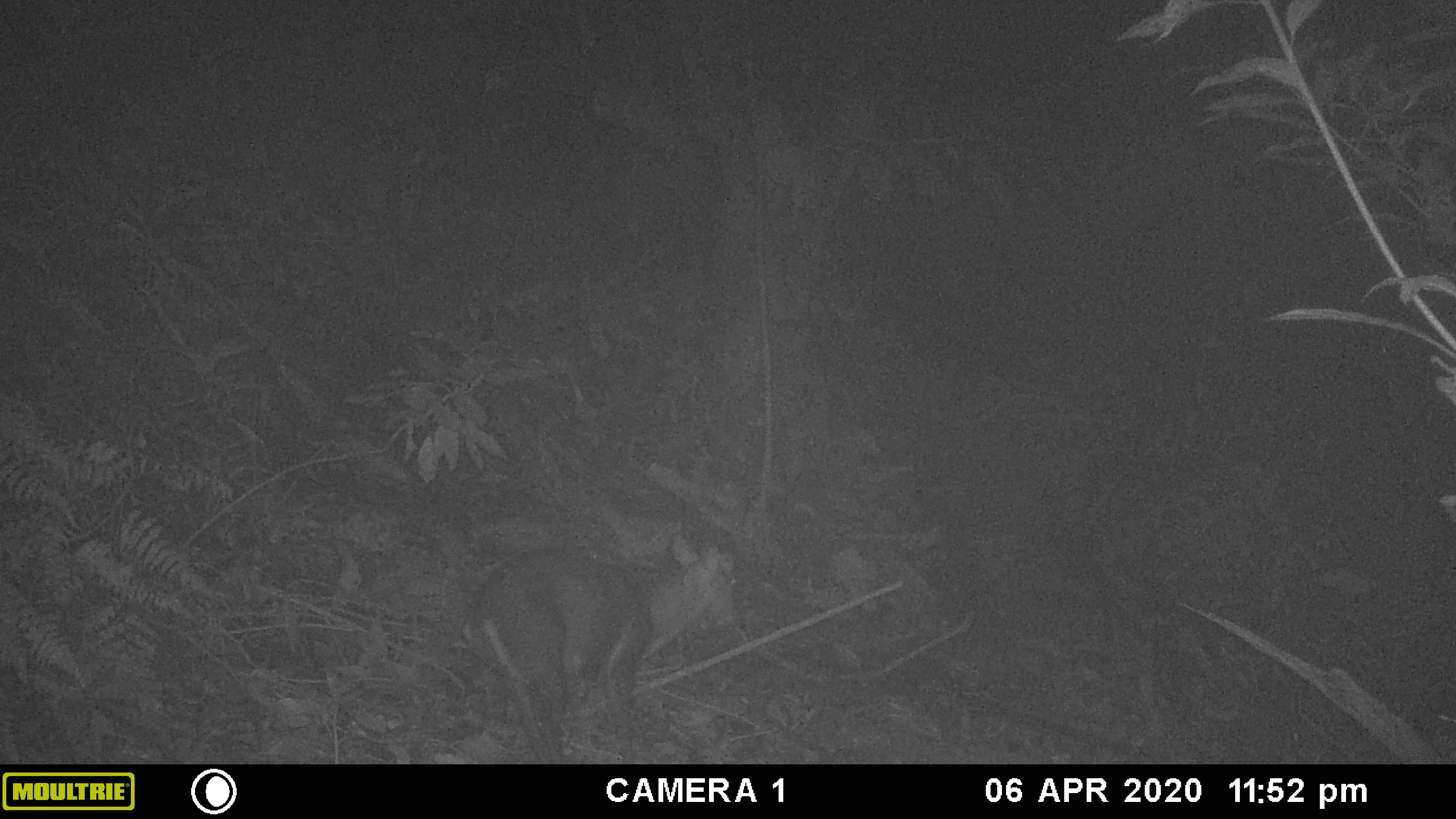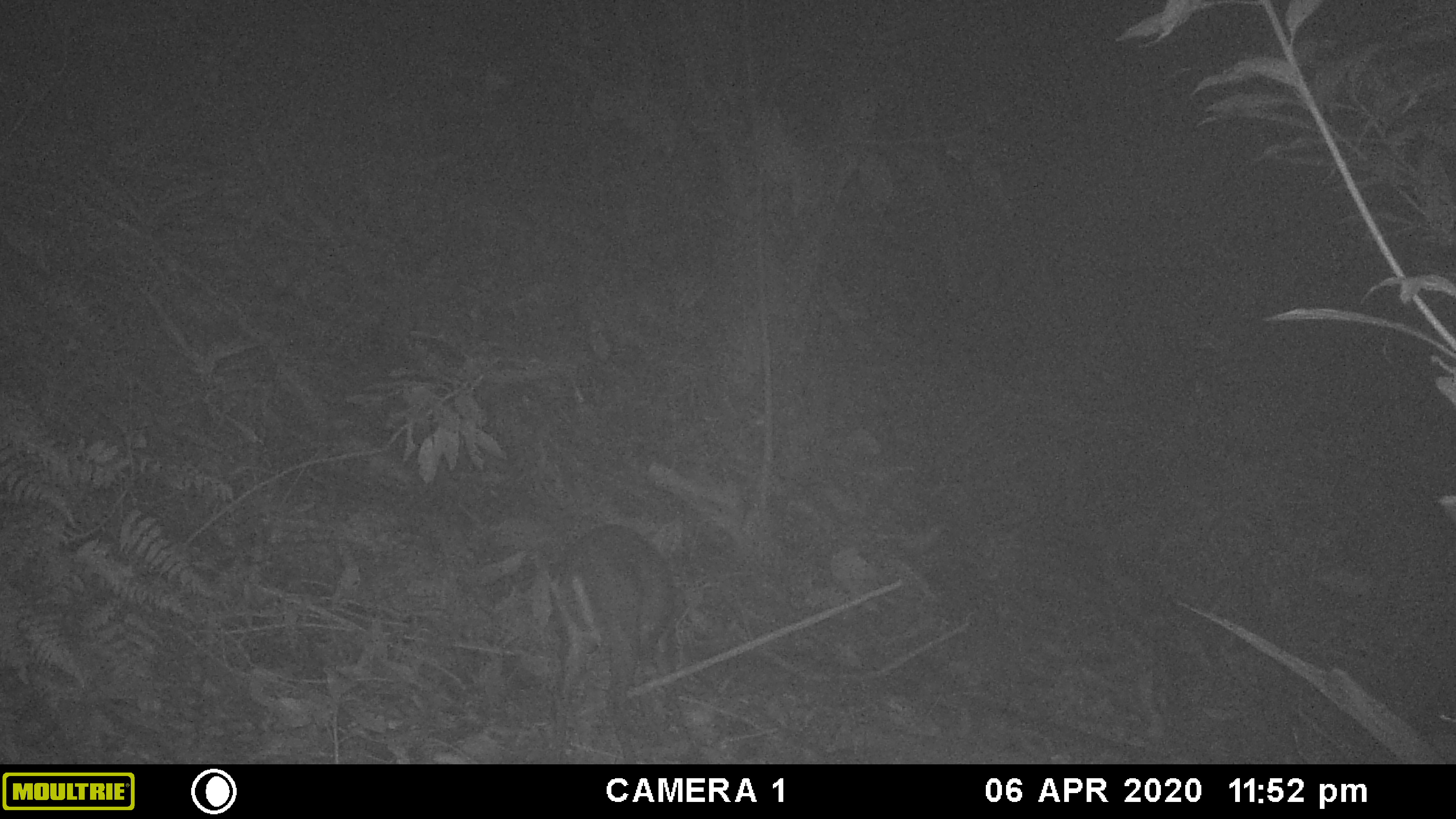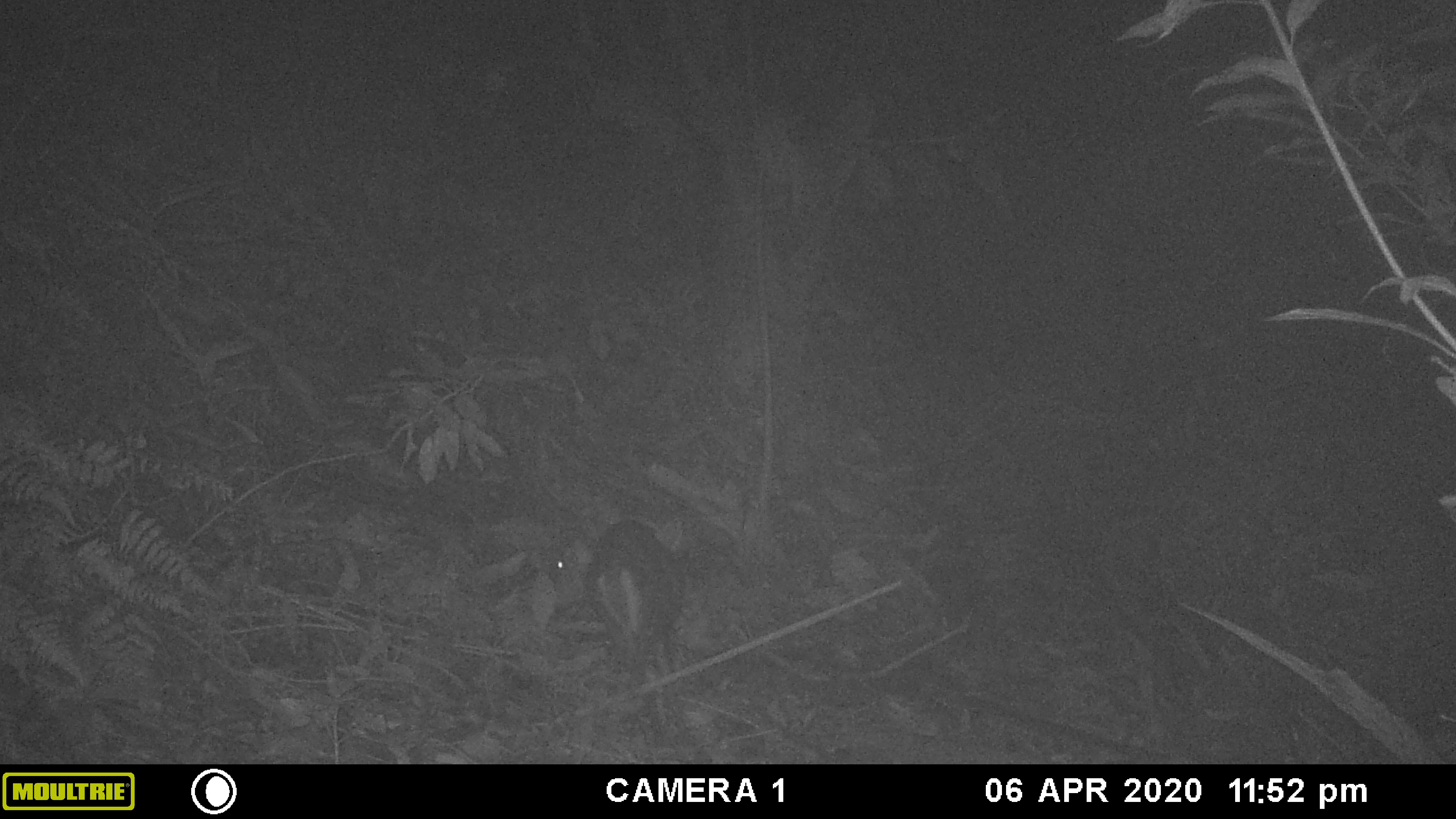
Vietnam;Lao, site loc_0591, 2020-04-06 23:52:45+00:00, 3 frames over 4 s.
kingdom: Animalia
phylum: Chordata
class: Mammalia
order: Artiodactyla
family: Cervidae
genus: Muntiacus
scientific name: Muntiacus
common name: muntjacs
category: unidentified muntjac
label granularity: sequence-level